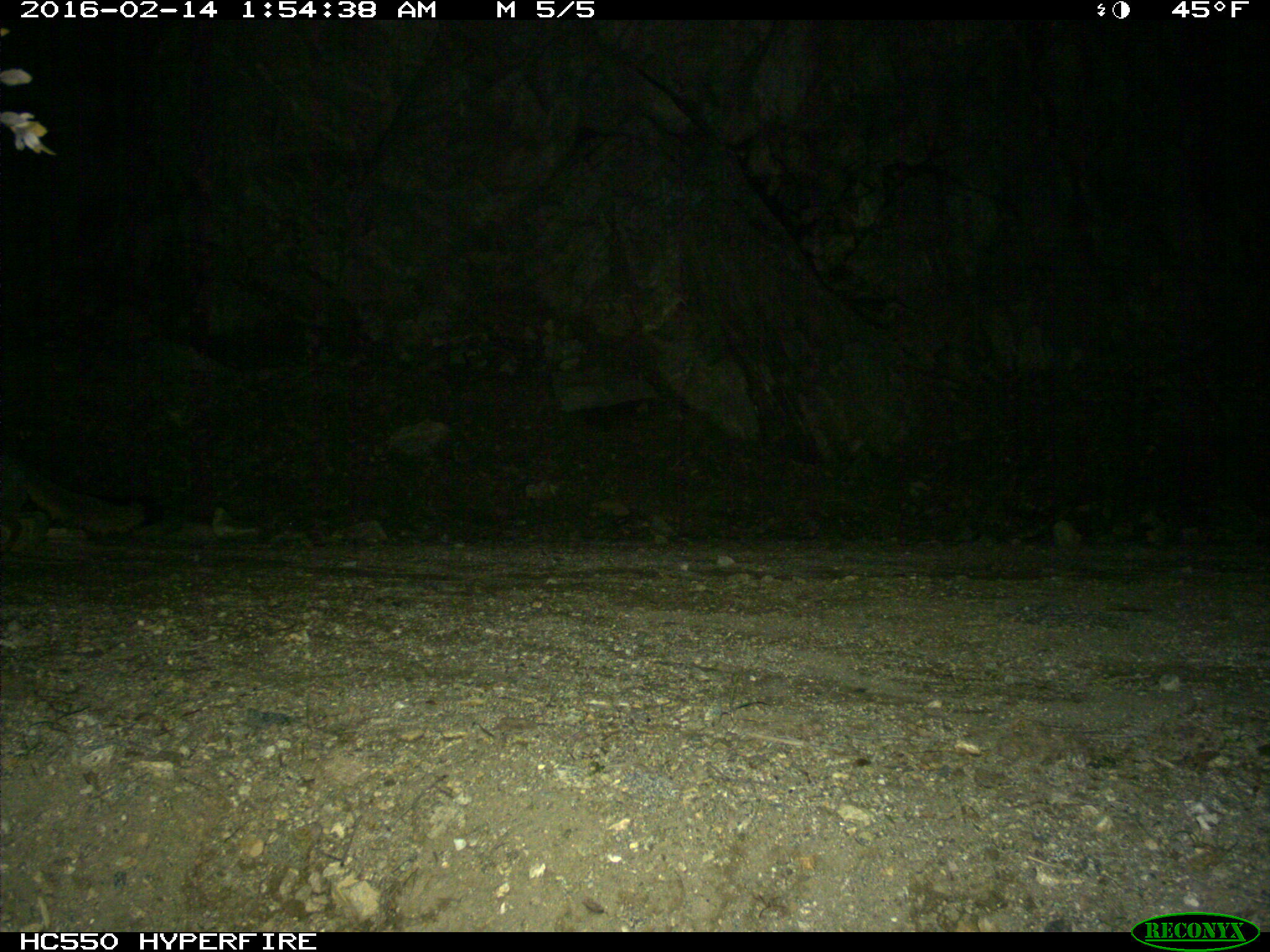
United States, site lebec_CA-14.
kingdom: Animalia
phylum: Chordata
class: Mammalia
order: Carnivora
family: Canidae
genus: Urocyon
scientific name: Urocyon cinereoargenteus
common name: gray fox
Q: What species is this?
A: Urocyon cinereoargenteus (gray fox).